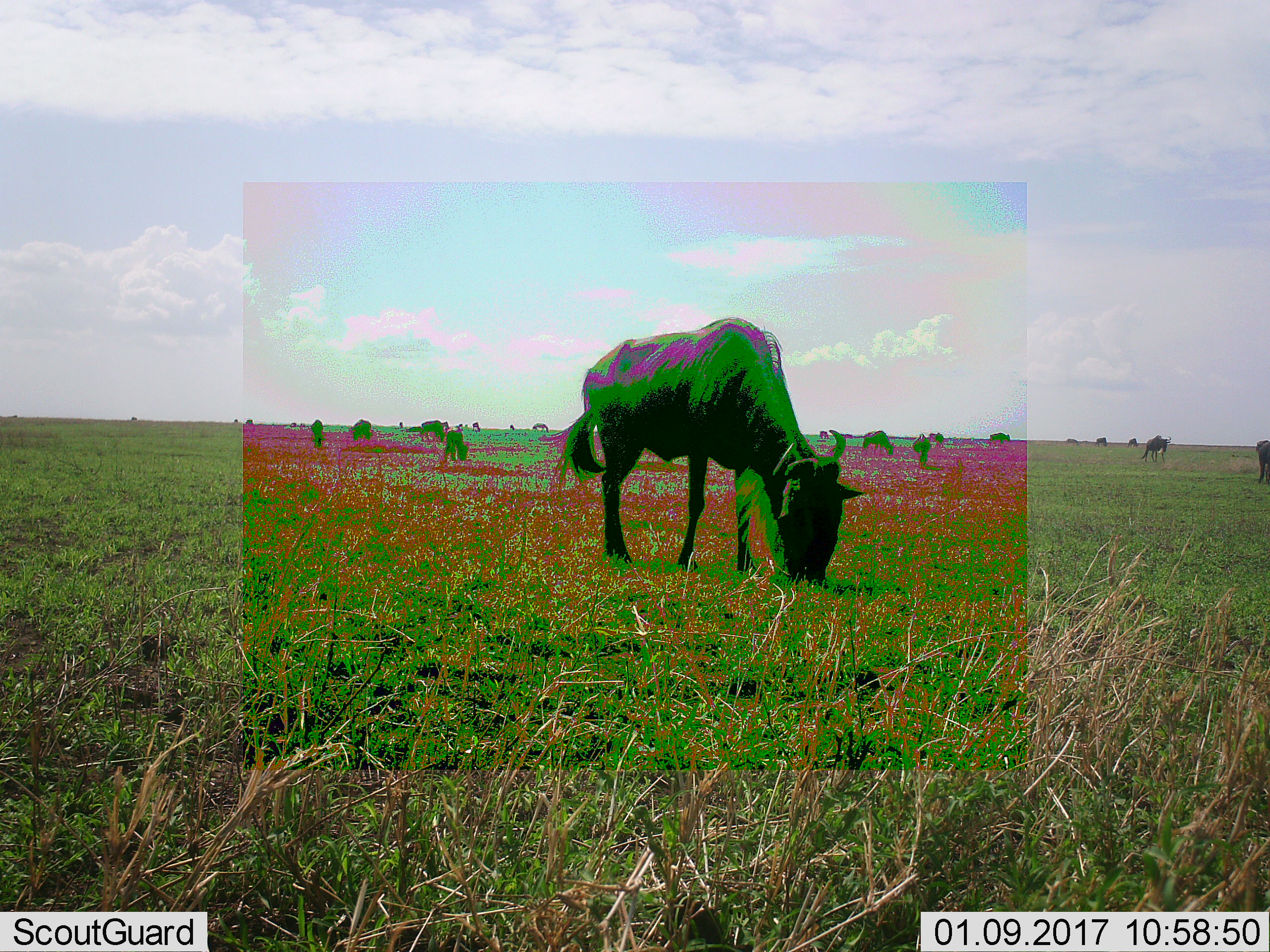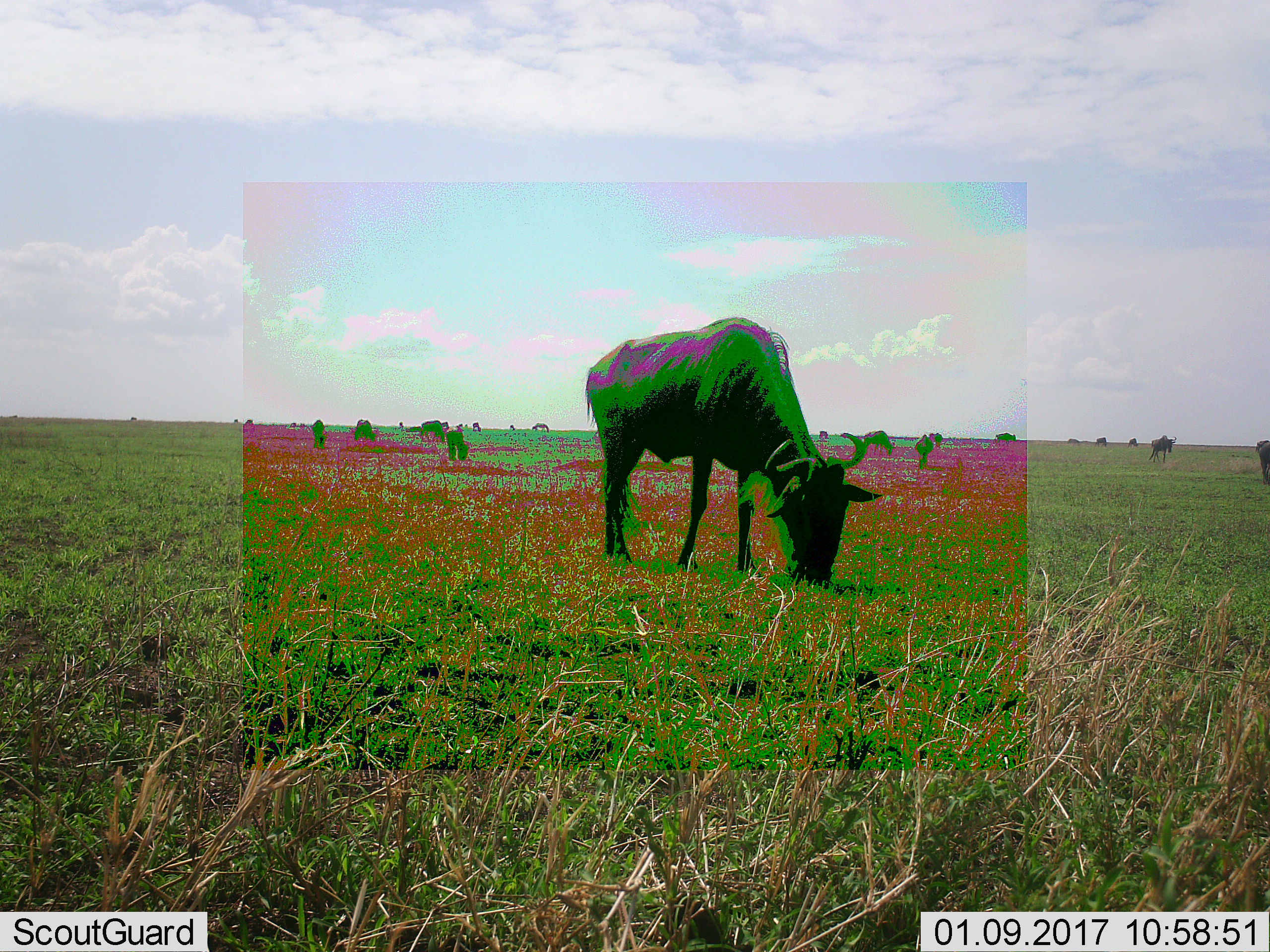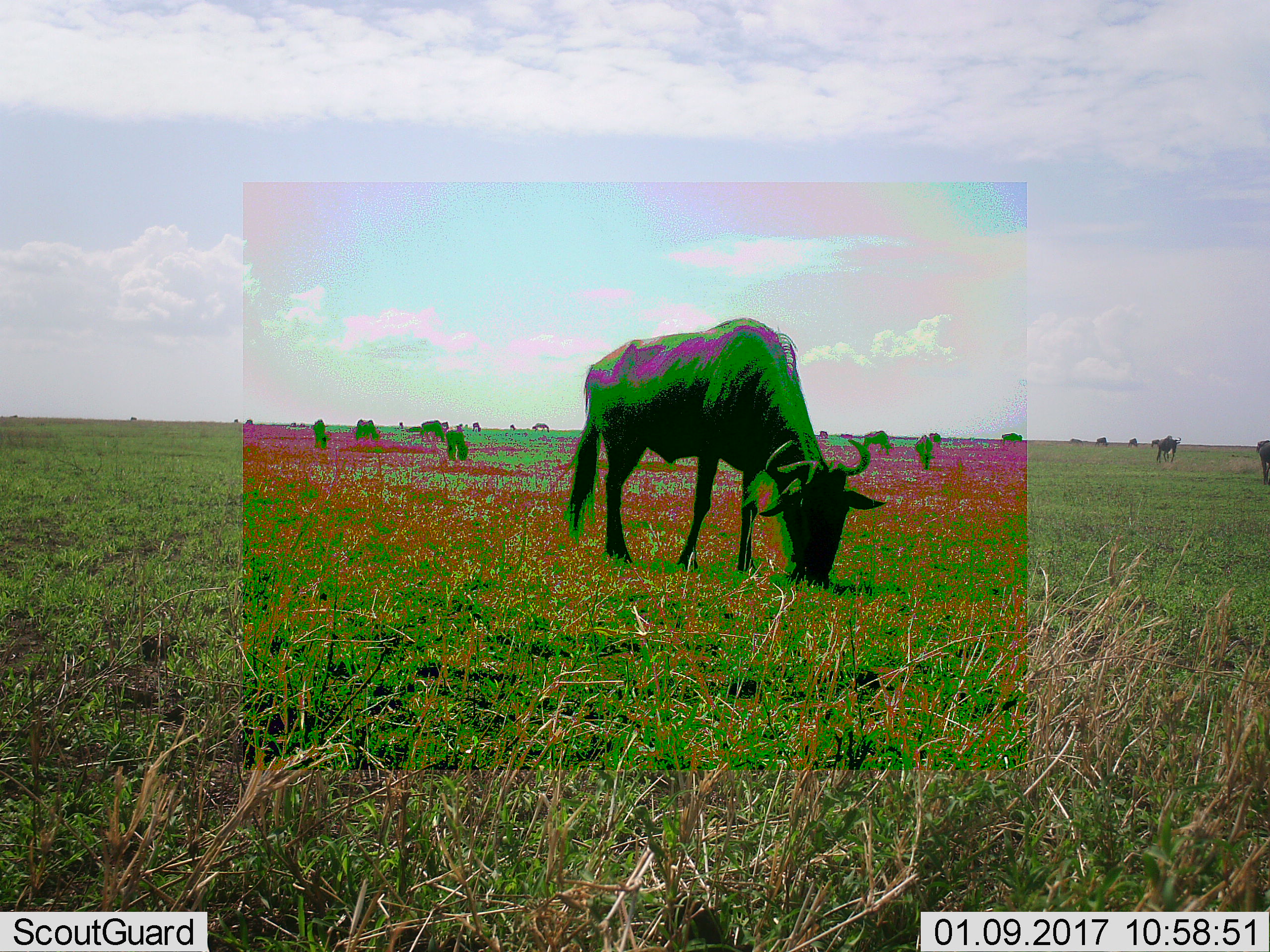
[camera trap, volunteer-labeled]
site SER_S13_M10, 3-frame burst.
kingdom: Animalia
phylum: Chordata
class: Mammalia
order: Artiodactyla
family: Bovidae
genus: Connochaetes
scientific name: Connochaetes taurinus taurinus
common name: blue wildebeest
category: wildebeestblue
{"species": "wildebeestblue (blue wildebeest) (Connochaetes taurinus taurinus)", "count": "11-50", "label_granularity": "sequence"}